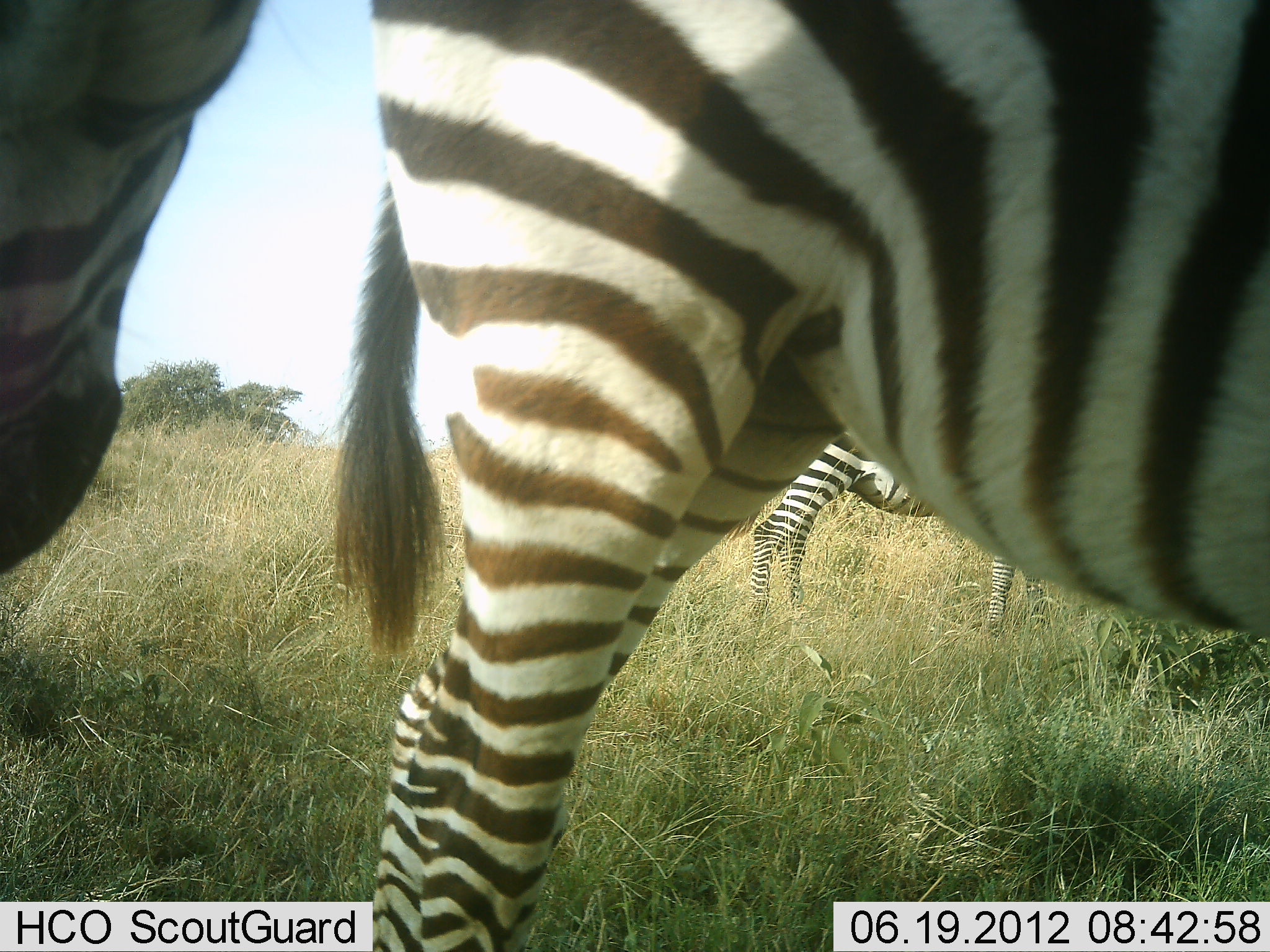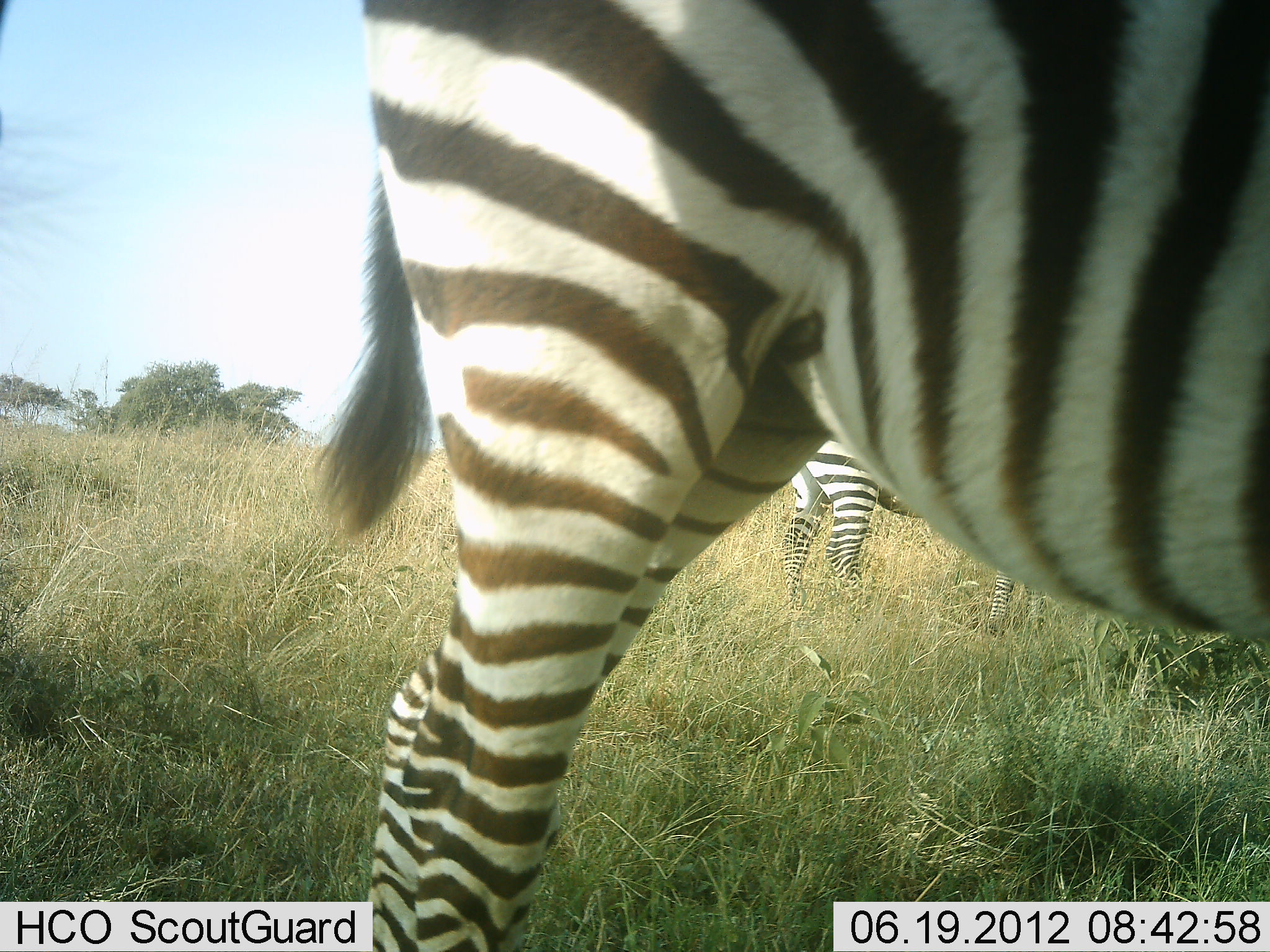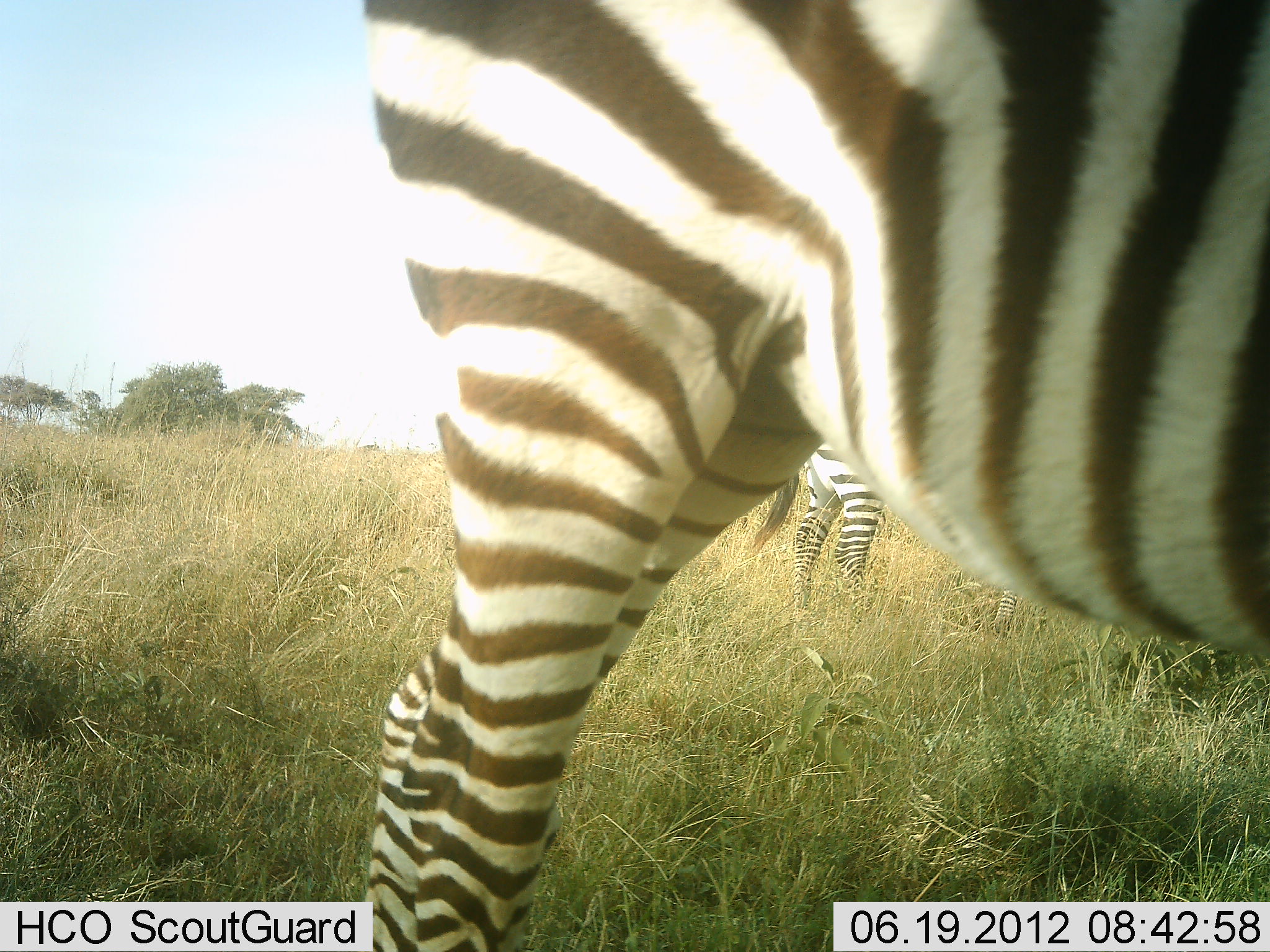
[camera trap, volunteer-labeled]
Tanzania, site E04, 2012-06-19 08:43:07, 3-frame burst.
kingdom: Animalia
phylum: Chordata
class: Mammalia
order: Perissodactyla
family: Equidae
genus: Equus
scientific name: Equus quagga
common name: plains zebra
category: zebra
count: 3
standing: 100%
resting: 0%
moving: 0%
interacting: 0%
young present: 0%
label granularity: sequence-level